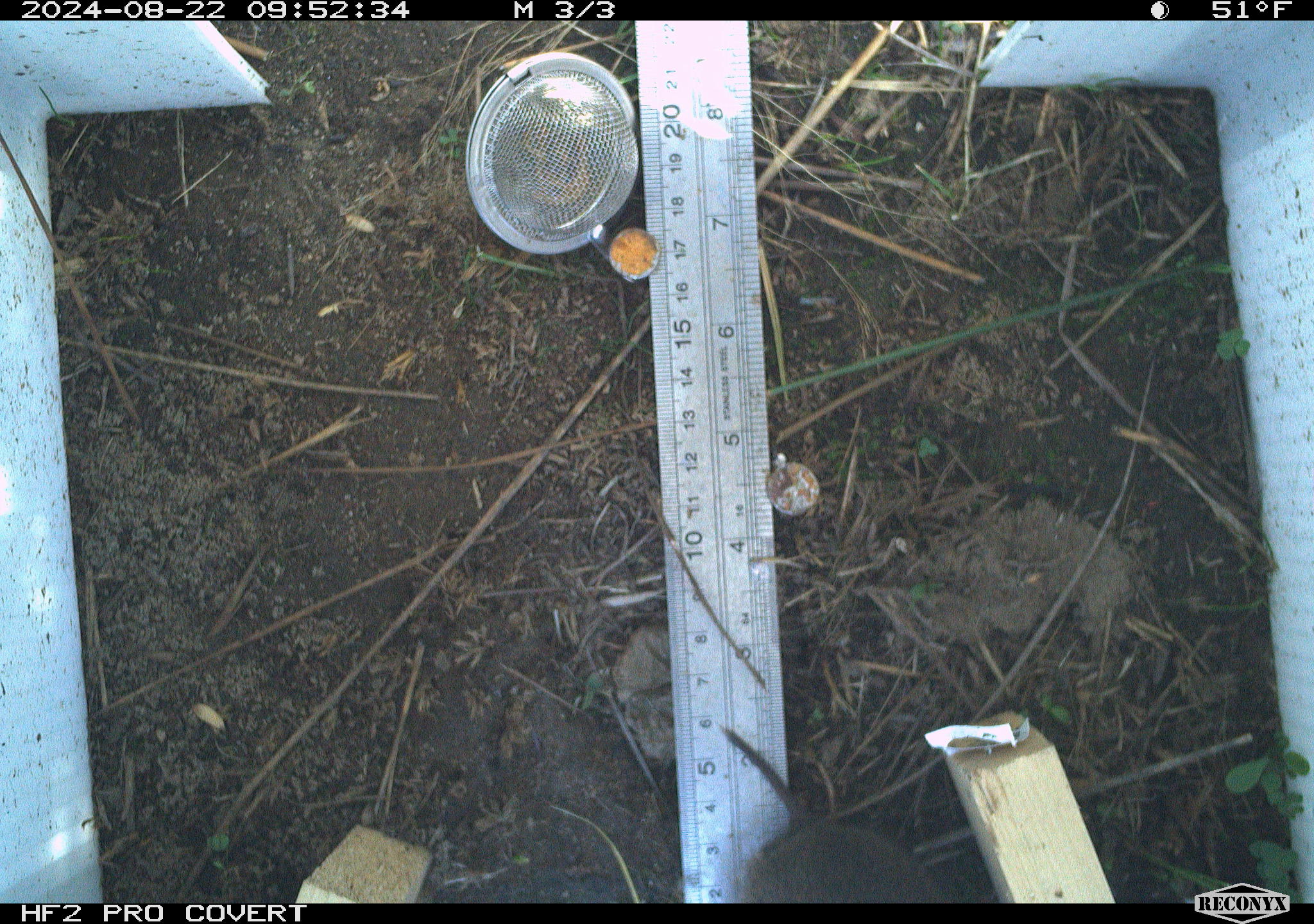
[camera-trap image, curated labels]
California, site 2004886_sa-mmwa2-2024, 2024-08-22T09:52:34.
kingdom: Animalia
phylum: Chordata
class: Mammalia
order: Rodentia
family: Cricetidae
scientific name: Arvicolinae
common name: voles, lemmings, and muskrats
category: arvicolinae subfamily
Arvicolinae subfamily (voles, lemmings, and muskrats) (Arvicolinae).